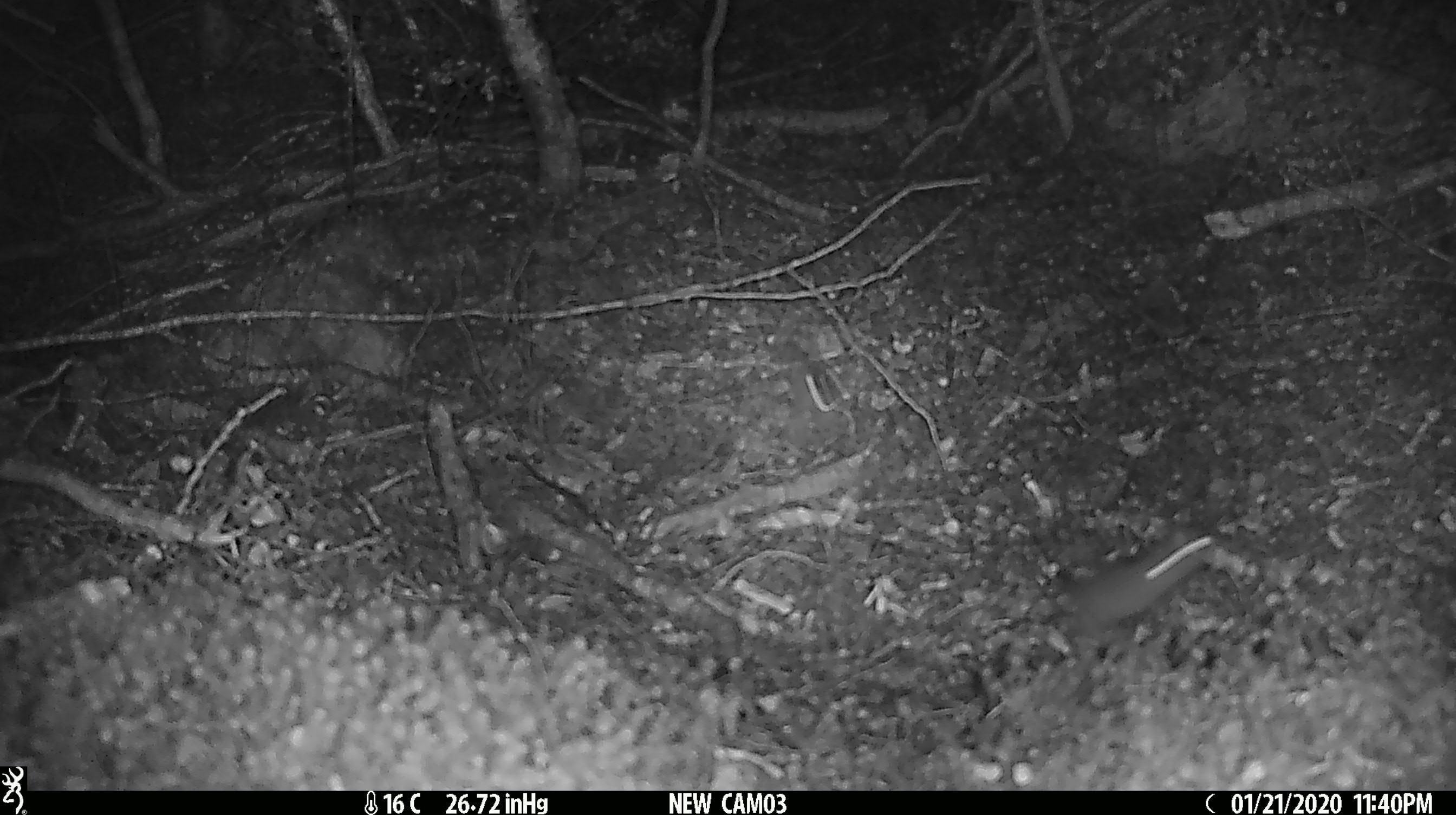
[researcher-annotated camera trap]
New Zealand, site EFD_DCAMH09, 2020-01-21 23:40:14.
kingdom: Animalia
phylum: Chordata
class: Mammalia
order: Rodentia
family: Muridae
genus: Mus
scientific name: Mus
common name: mouse